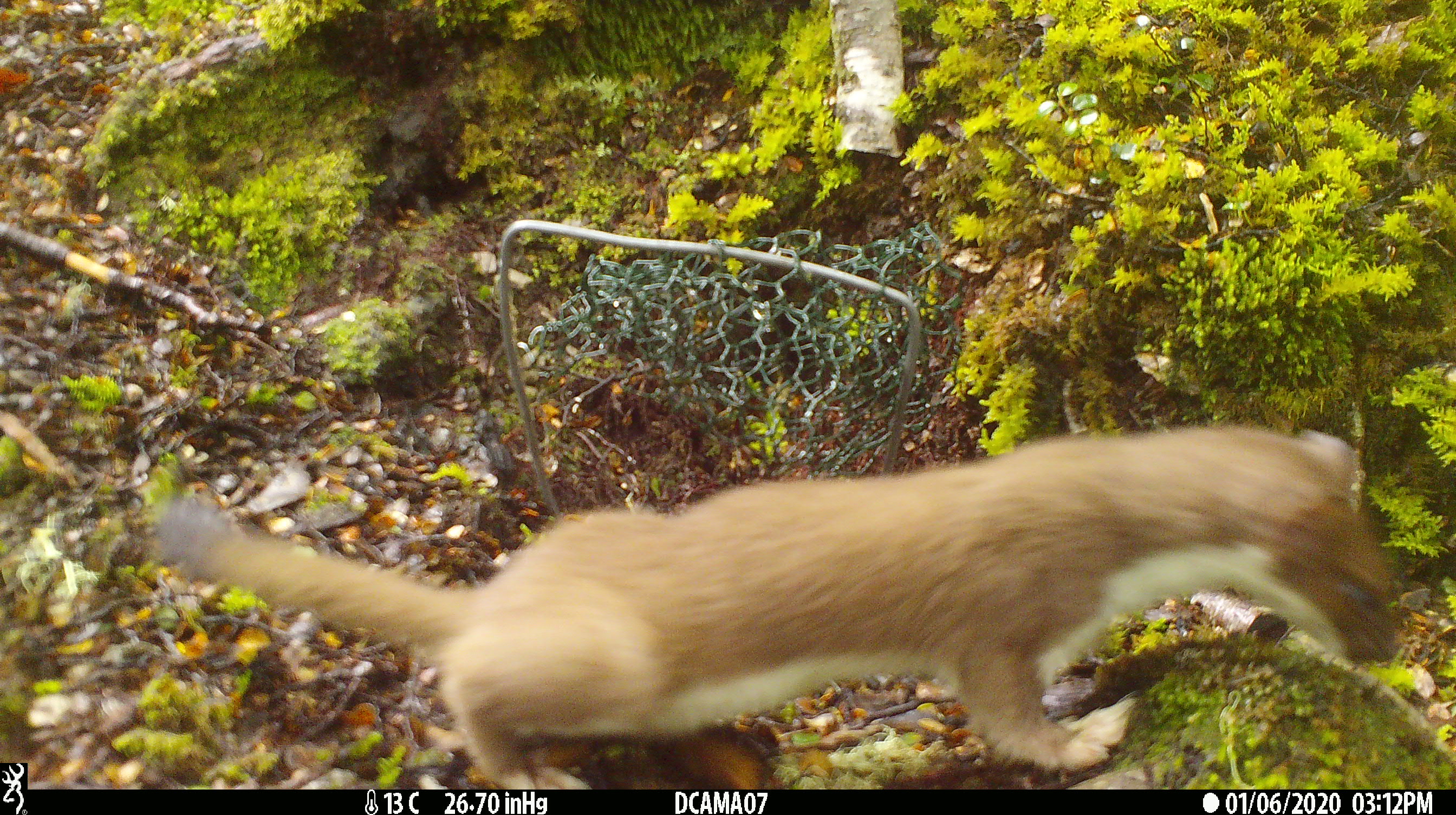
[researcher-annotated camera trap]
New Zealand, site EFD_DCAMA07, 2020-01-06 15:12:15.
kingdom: Animalia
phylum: Chordata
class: Mammalia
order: Carnivora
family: Mustelidae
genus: Mustela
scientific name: Mustela erminea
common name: stoat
Stoat (Mustela erminea).